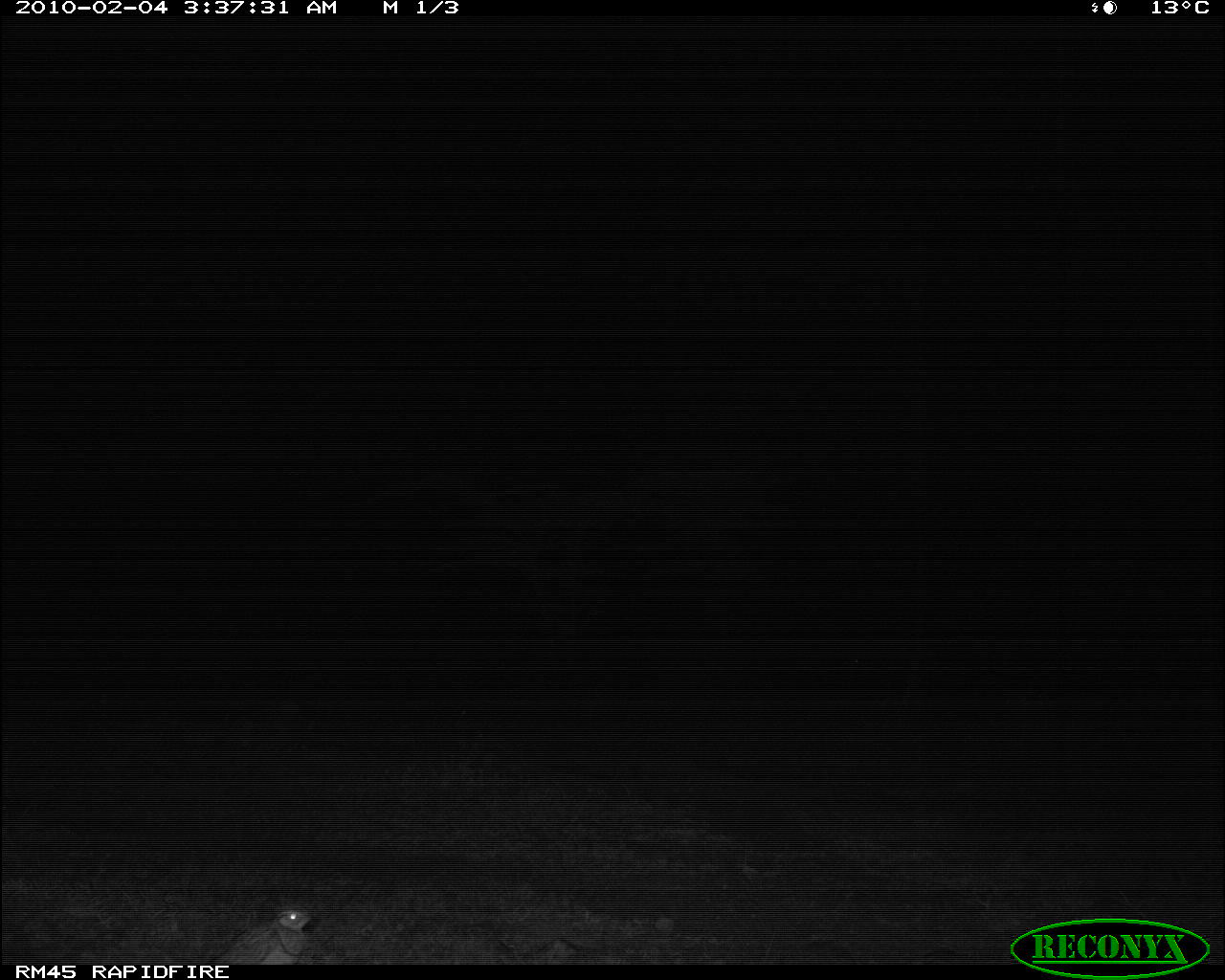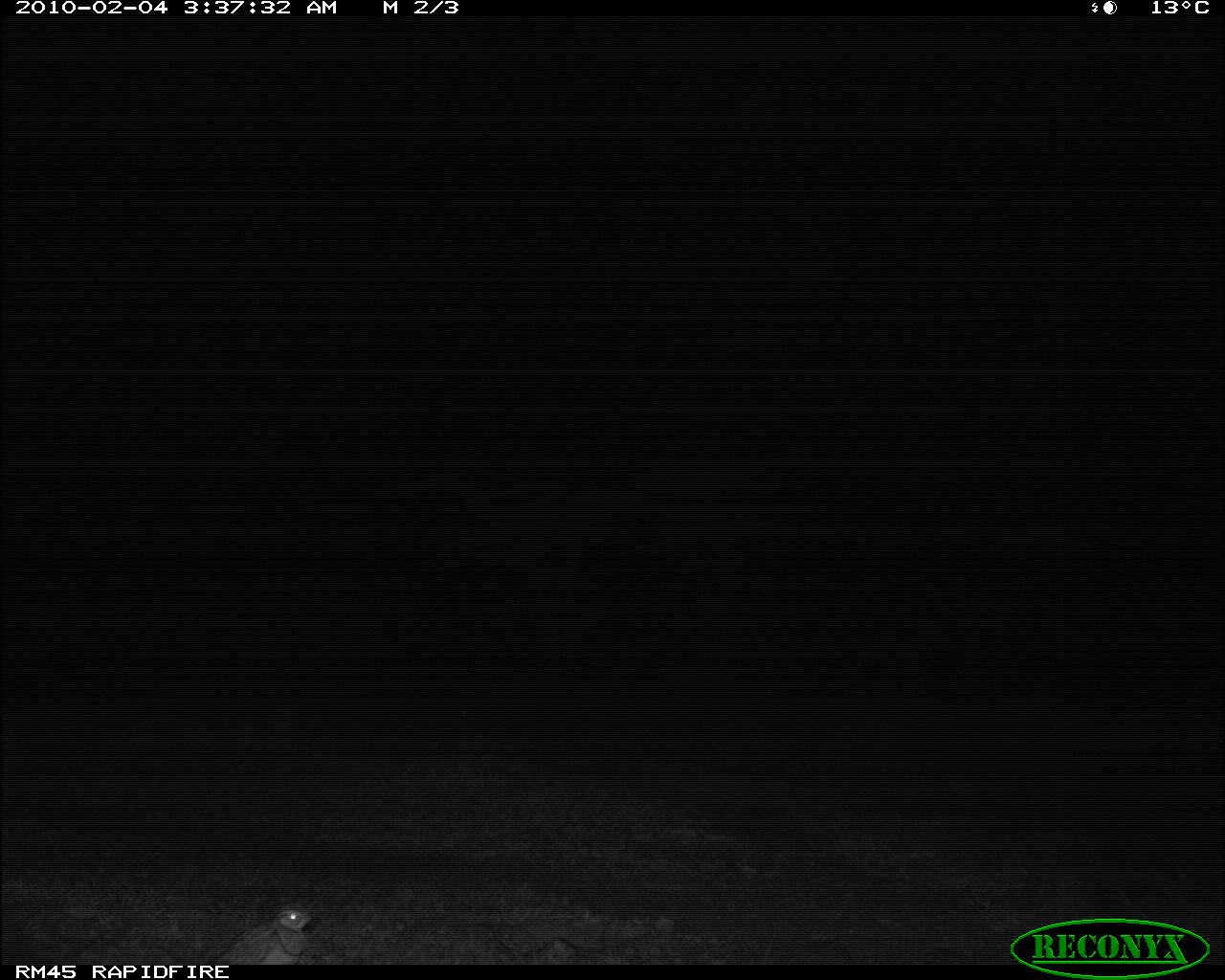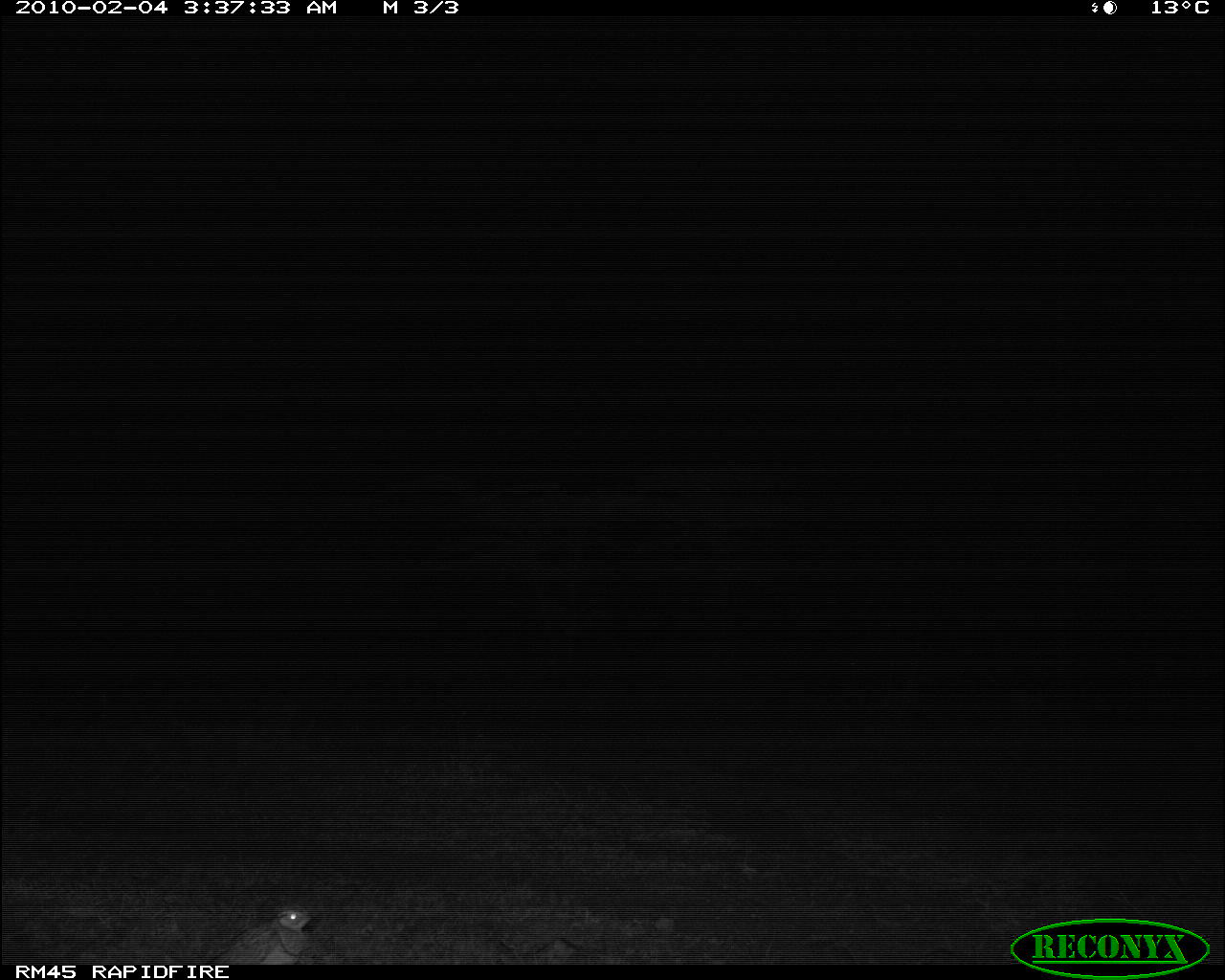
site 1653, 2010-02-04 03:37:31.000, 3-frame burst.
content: unidentified animal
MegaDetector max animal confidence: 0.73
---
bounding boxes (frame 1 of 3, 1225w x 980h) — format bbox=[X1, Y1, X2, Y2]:
unknown: bbox=[204, 902, 312, 964]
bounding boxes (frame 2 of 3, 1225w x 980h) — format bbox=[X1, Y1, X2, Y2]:
unknown: bbox=[194, 907, 315, 967]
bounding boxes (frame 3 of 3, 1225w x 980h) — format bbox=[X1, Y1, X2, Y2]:
unknown: bbox=[196, 908, 319, 963]